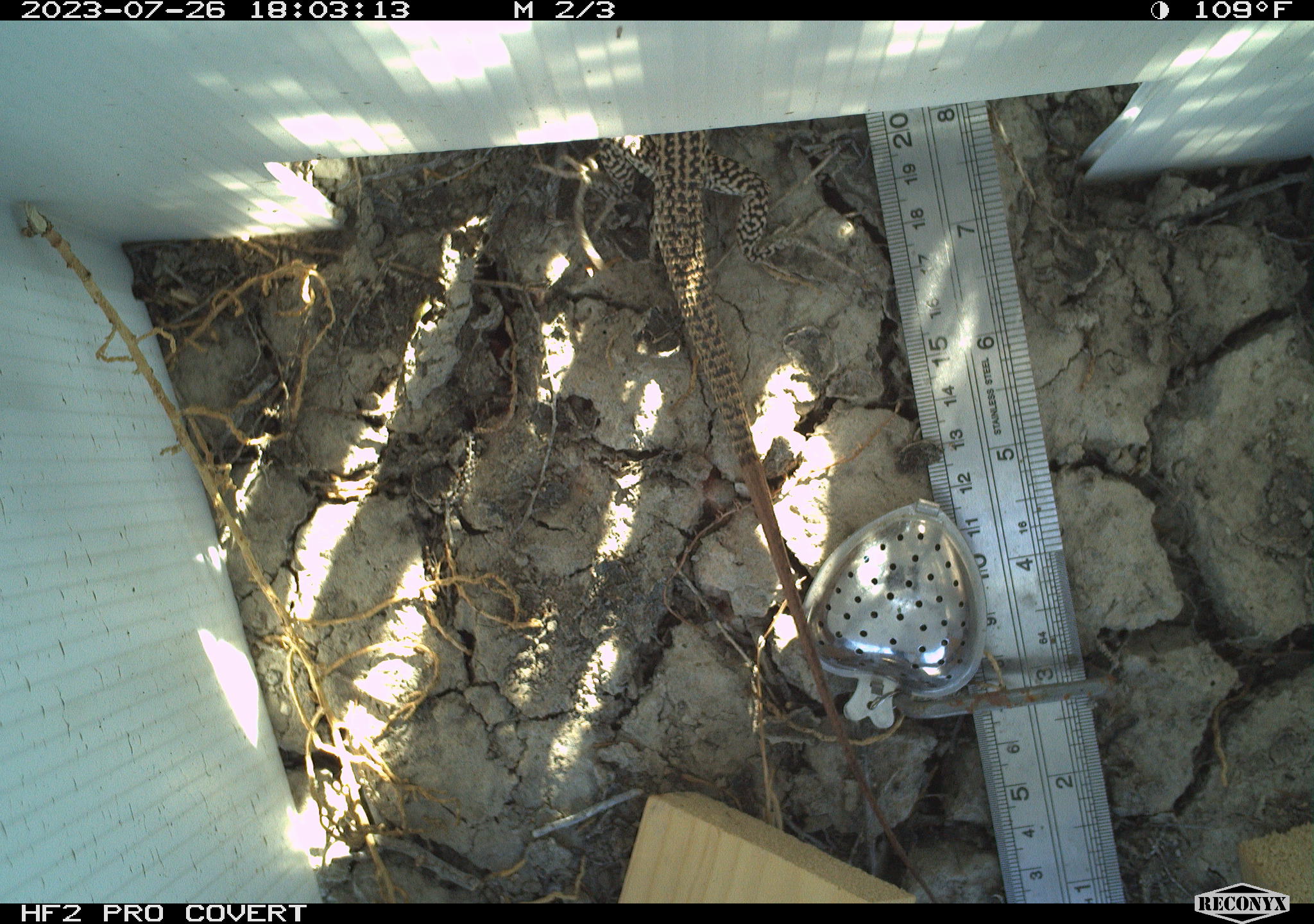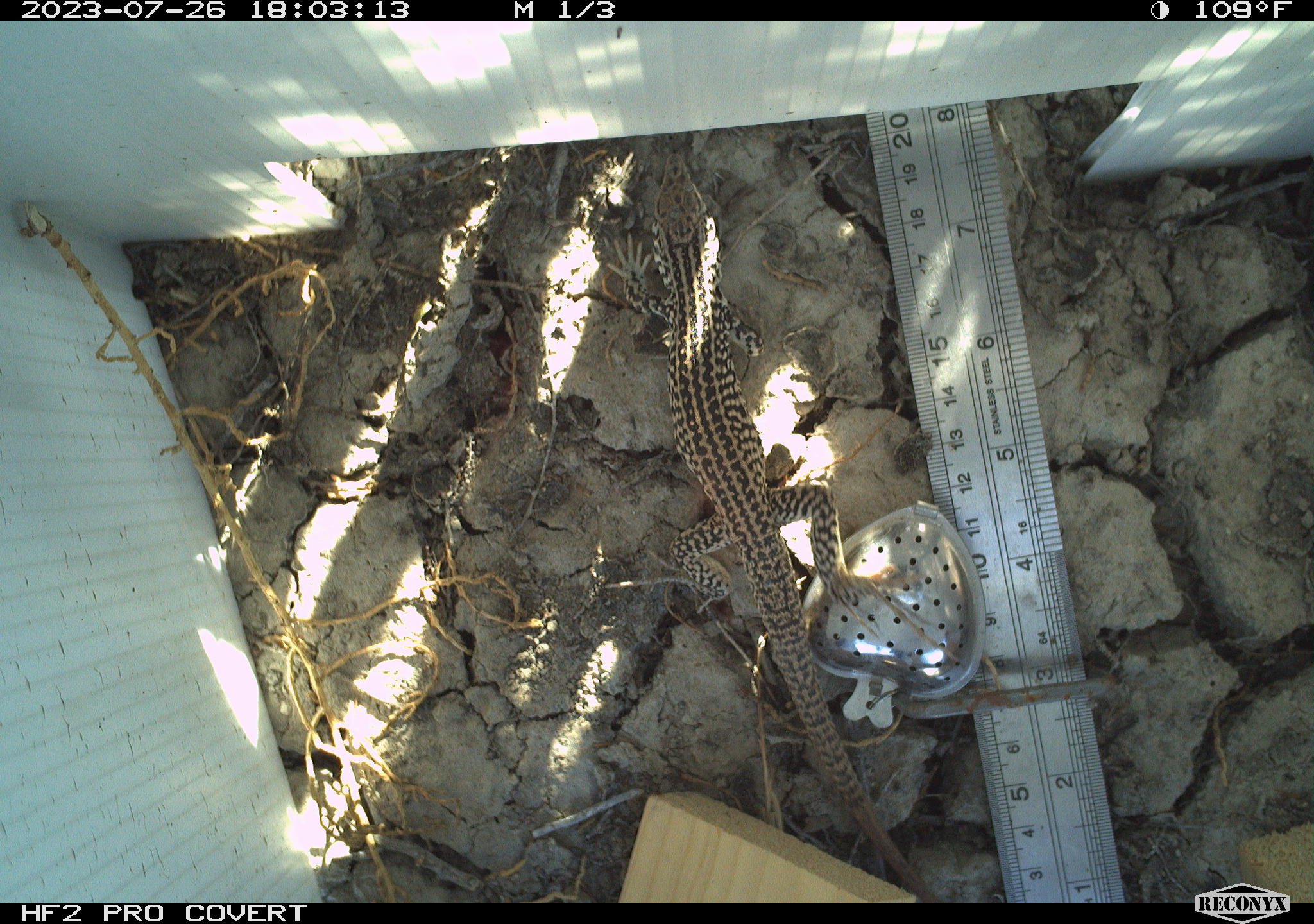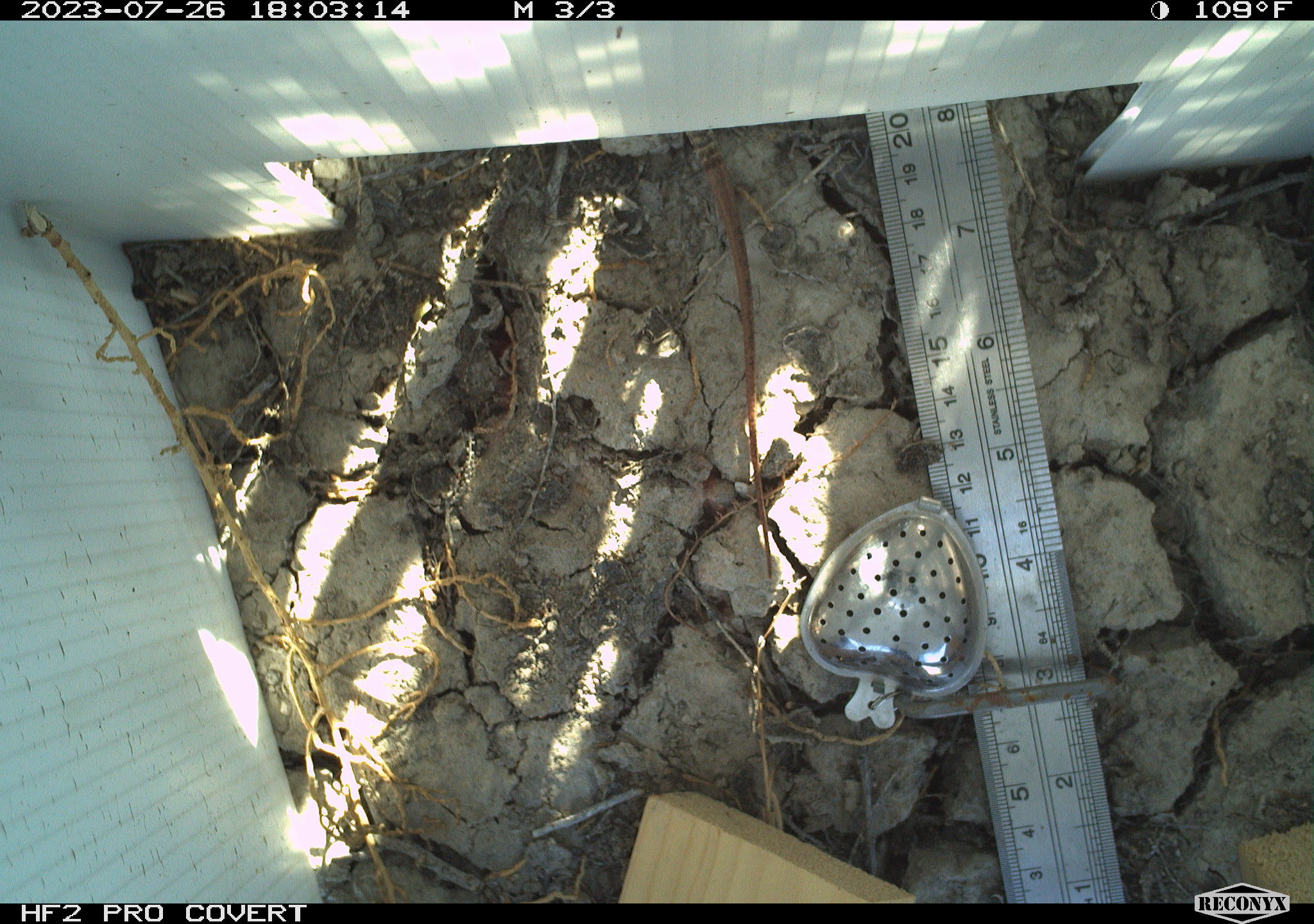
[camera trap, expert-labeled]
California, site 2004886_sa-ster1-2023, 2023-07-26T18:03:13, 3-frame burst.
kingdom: Animalia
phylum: Chordata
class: Reptilia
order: Squamata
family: Teiidae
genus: Aspidoscelis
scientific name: Aspidoscelis tigris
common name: western whiptail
Western whiptail (Aspidoscelis tigris).